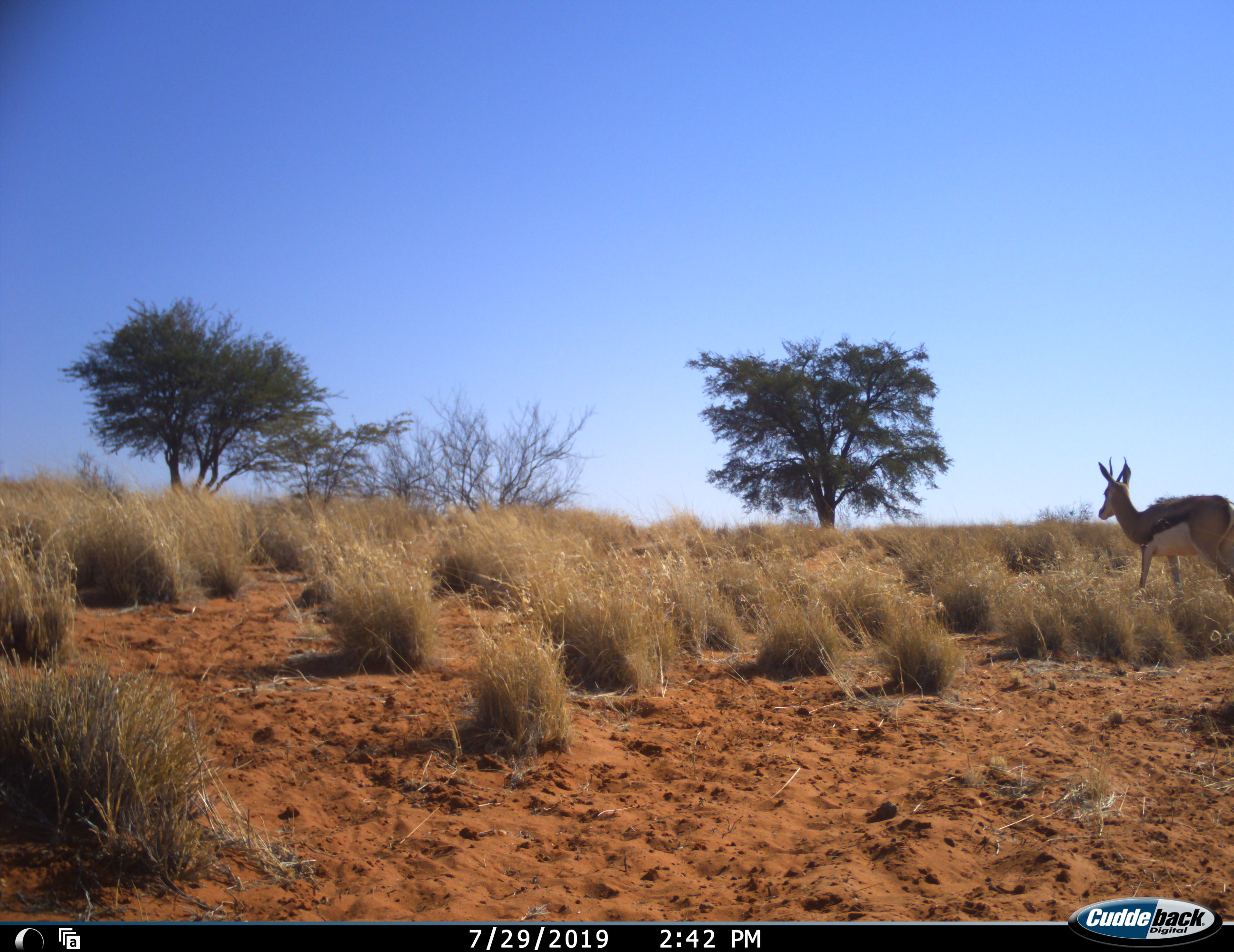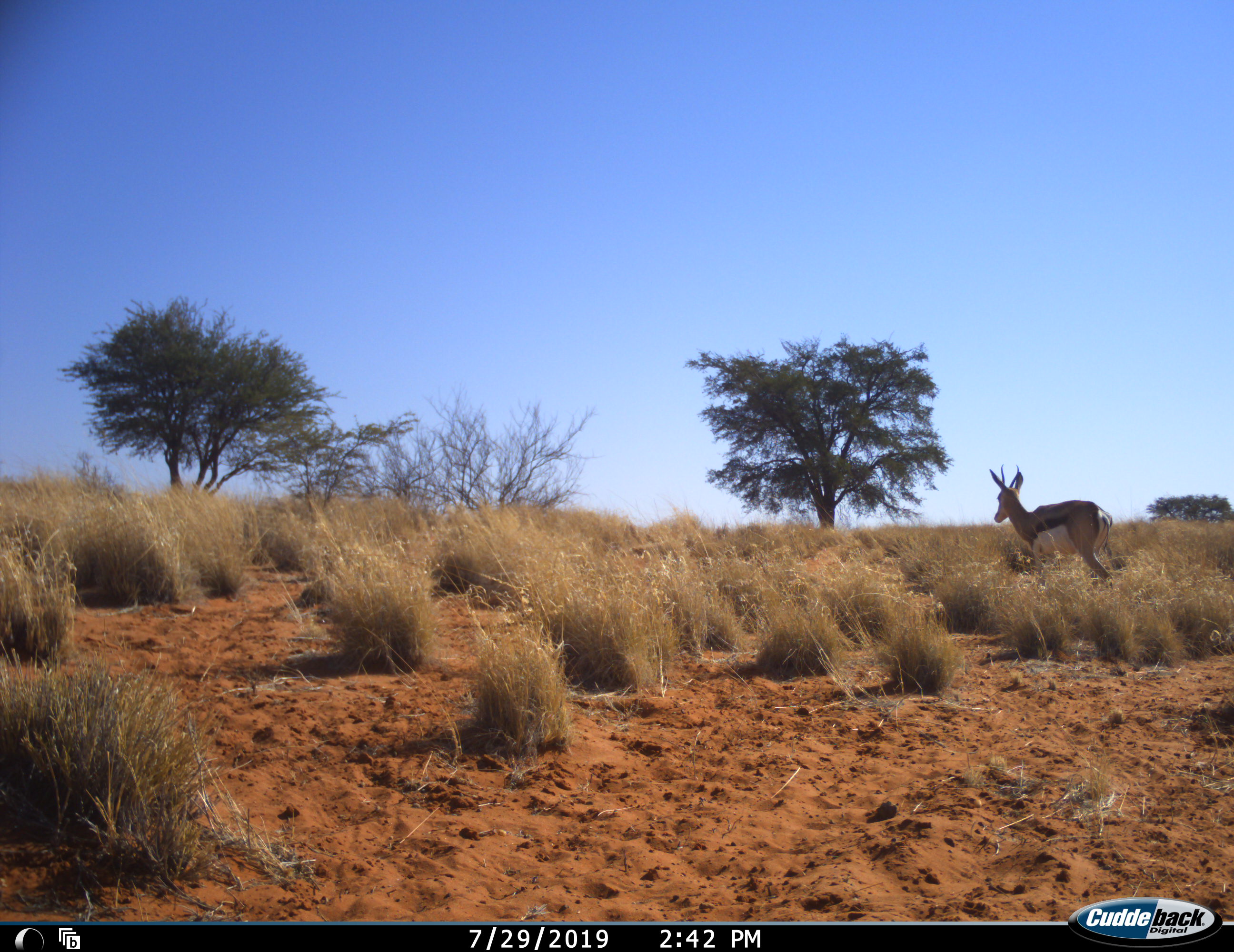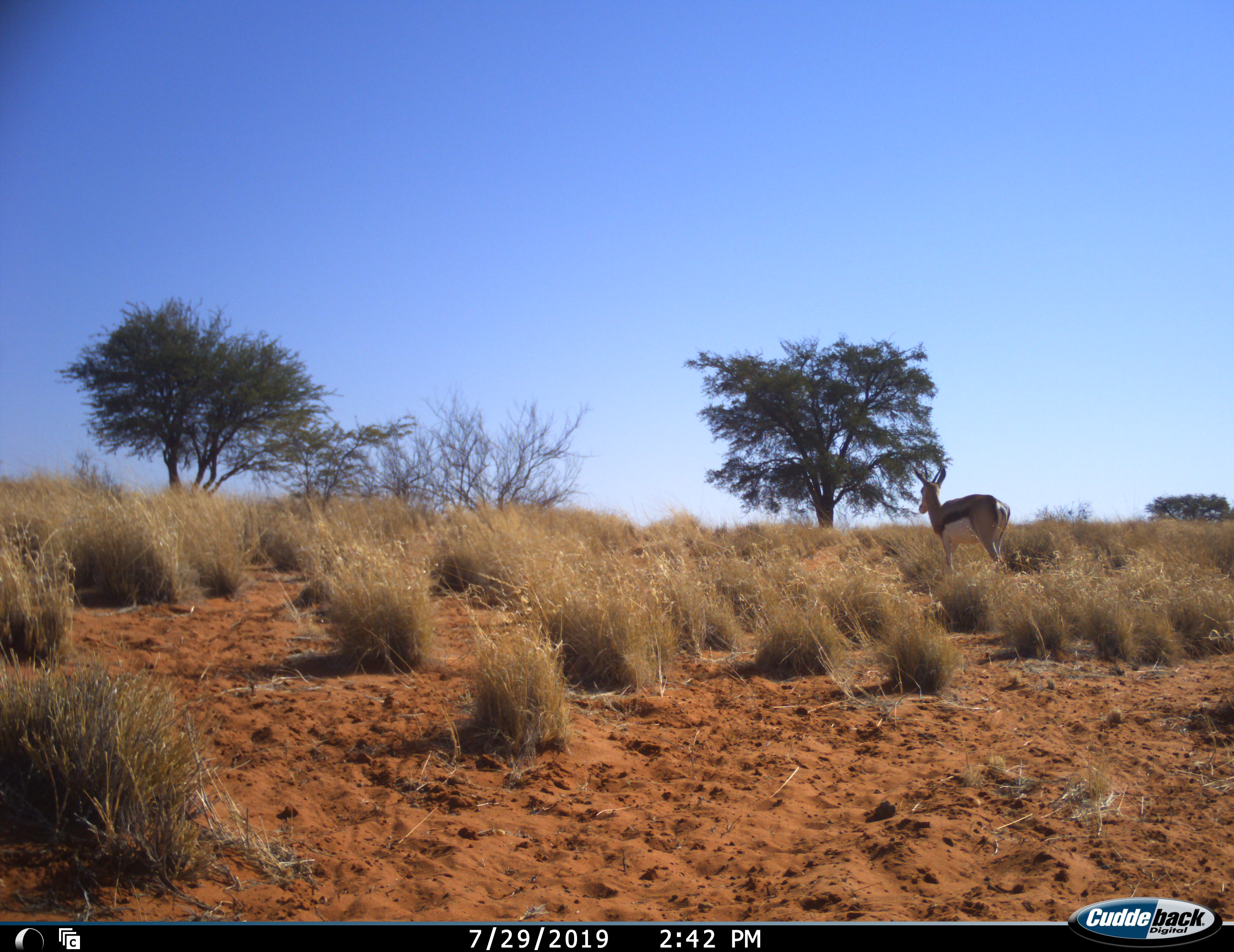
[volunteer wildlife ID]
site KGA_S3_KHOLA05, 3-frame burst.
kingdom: Animalia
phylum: Chordata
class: Mammalia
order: Artiodactyla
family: Bovidae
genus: Antidorcas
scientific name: Antidorcas marsupialis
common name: springbok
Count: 1.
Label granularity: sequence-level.